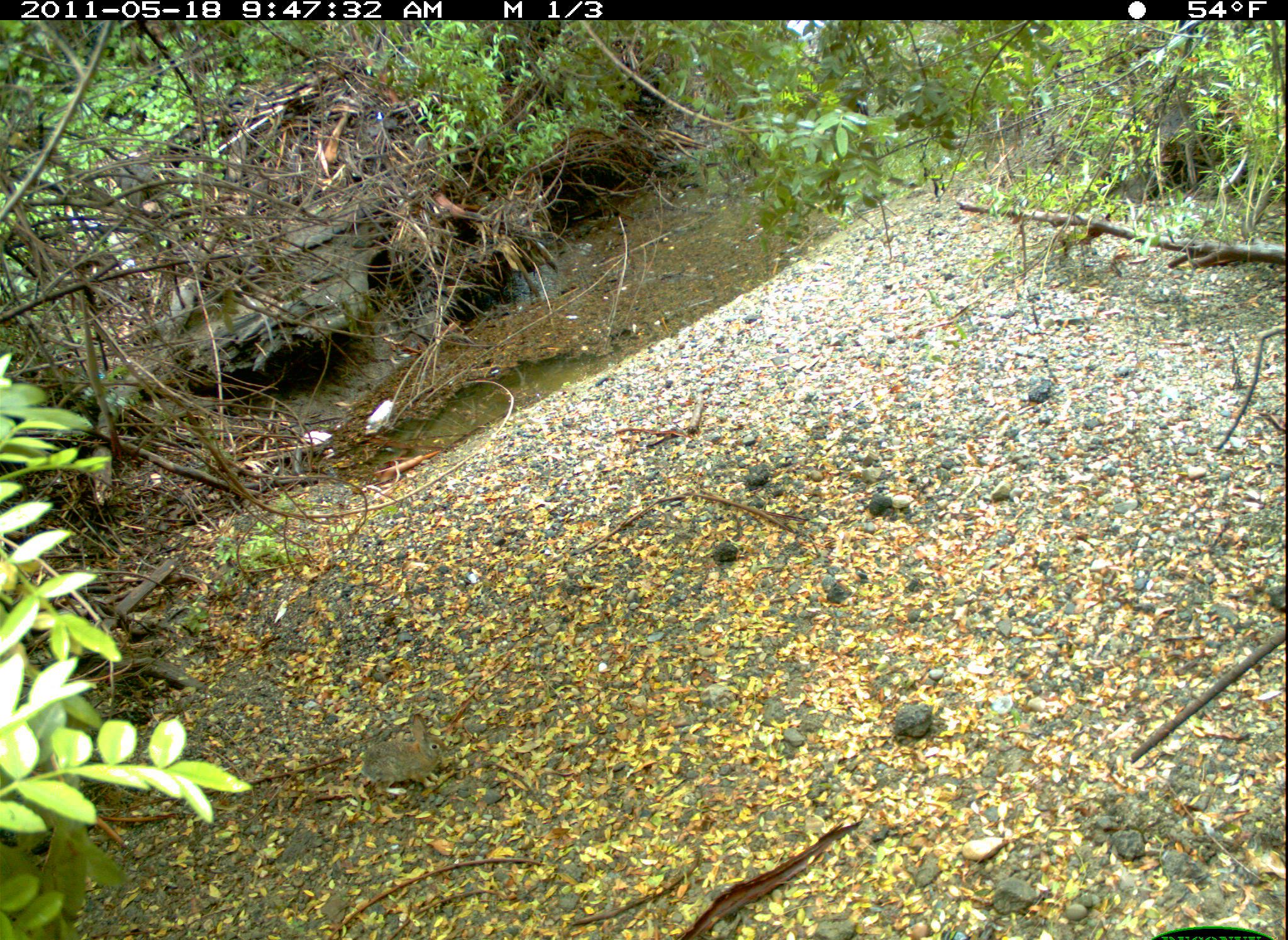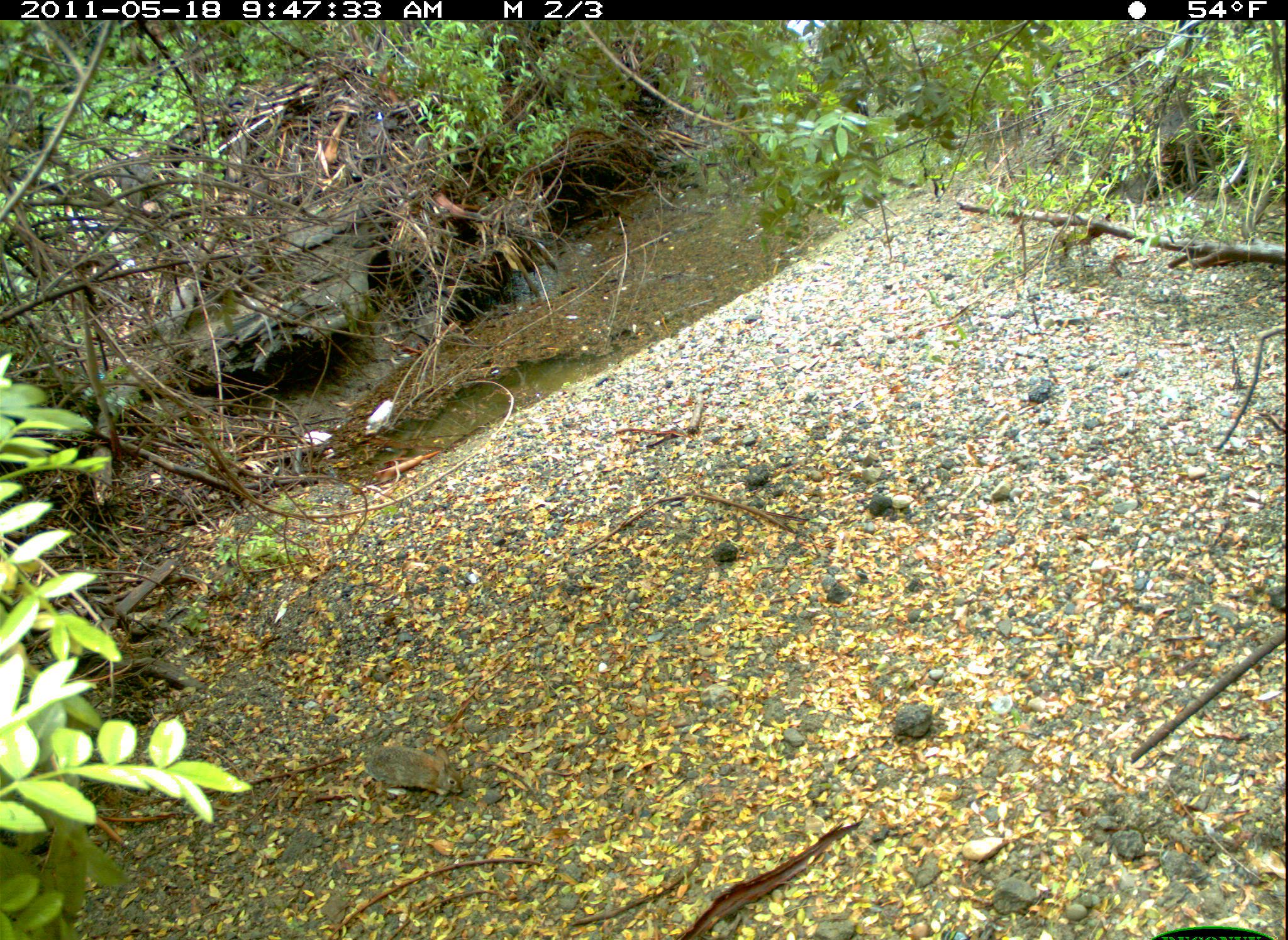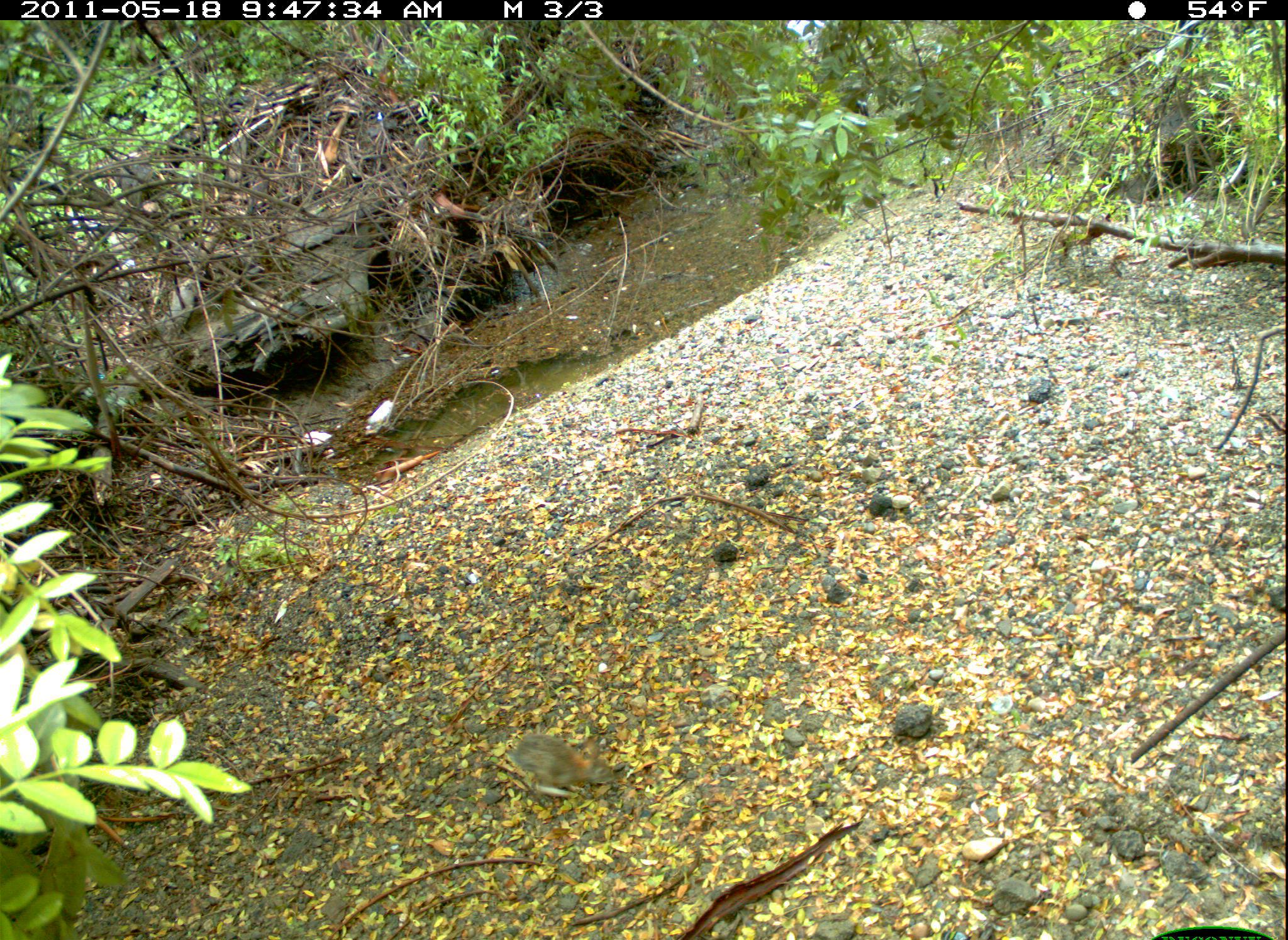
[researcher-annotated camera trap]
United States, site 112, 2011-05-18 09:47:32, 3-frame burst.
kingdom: Animalia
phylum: Chordata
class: Mammalia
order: Lagomorpha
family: Leporidae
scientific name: Leporidae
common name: rabbits and hares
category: rabbit